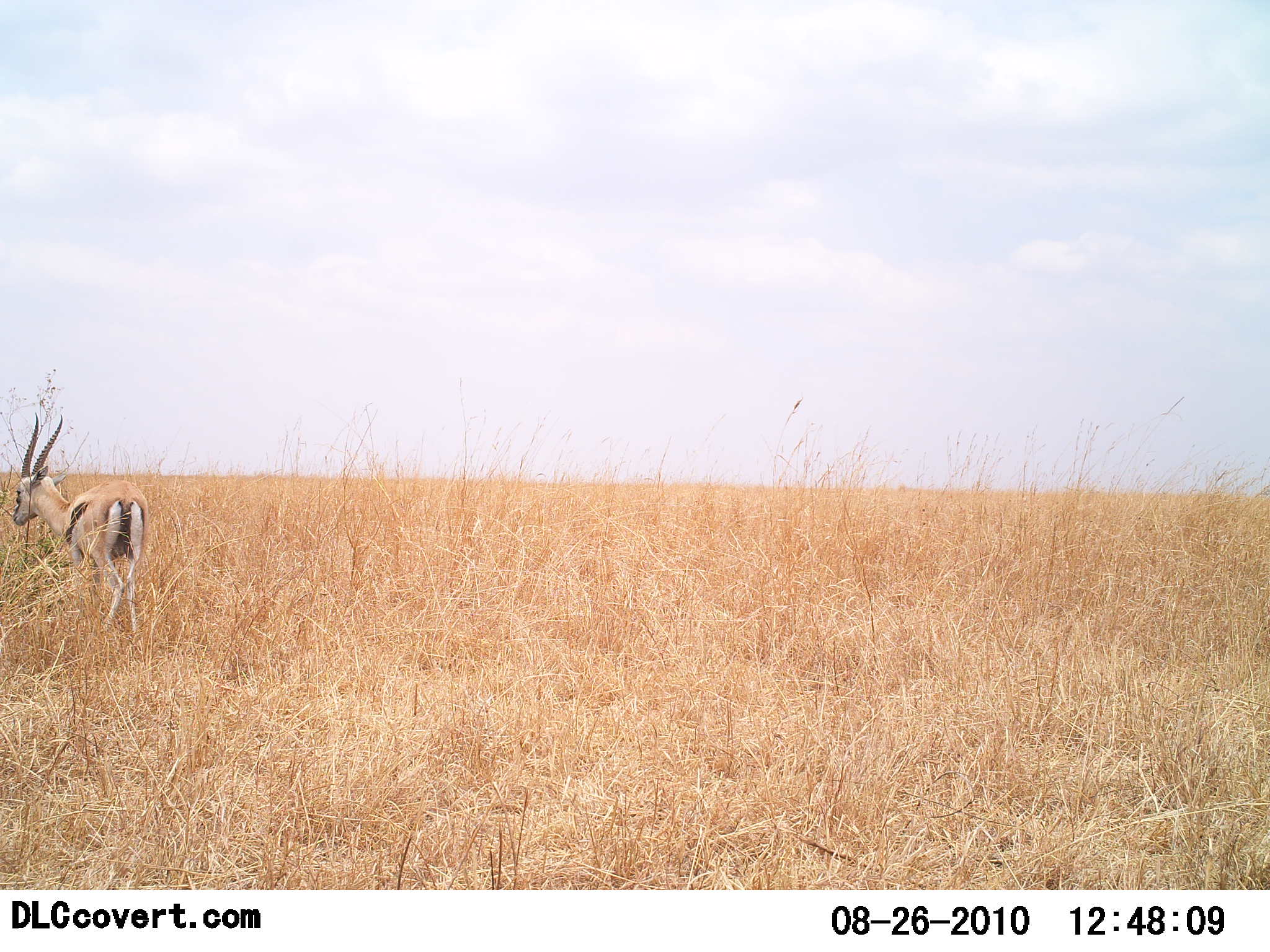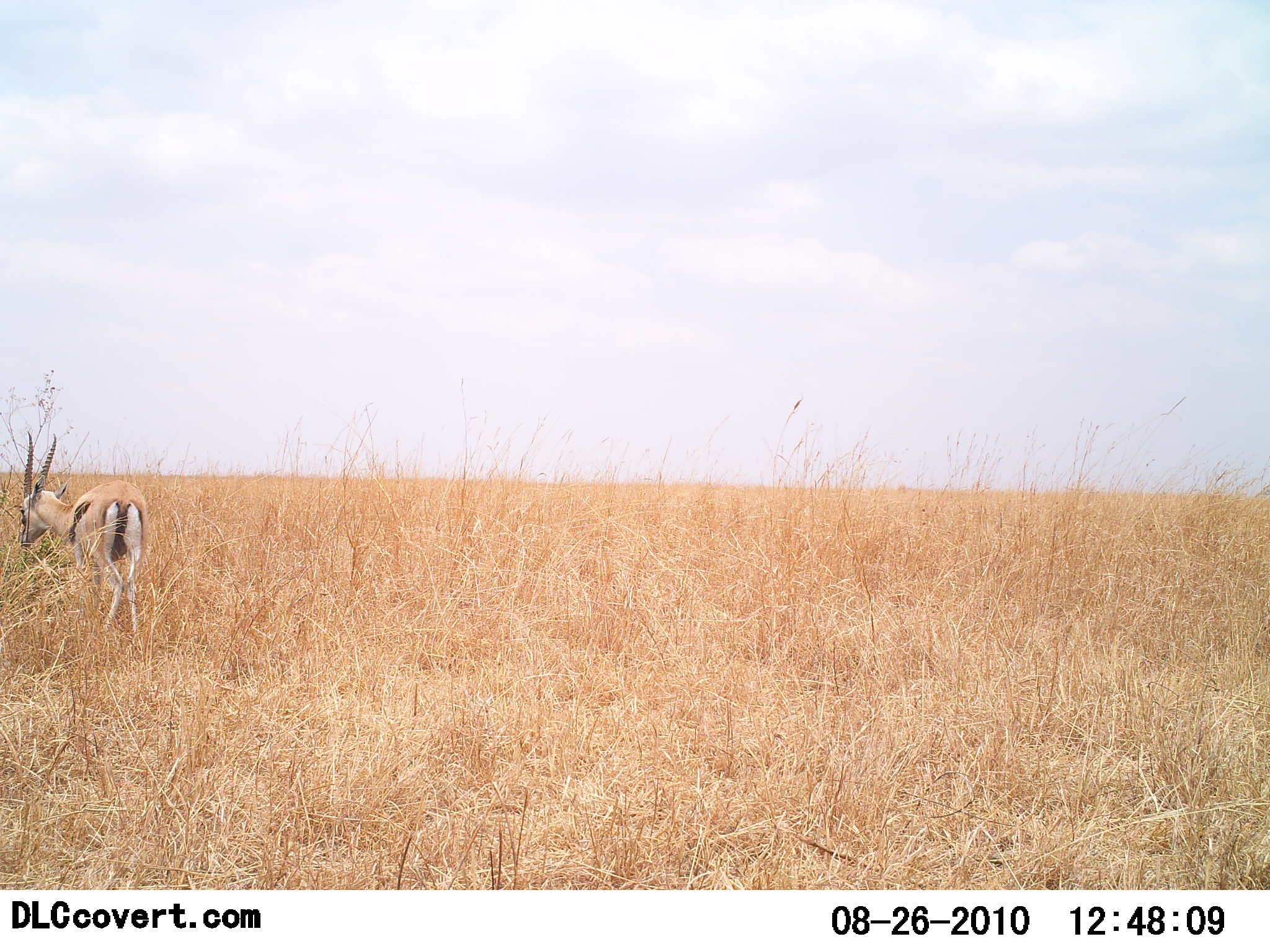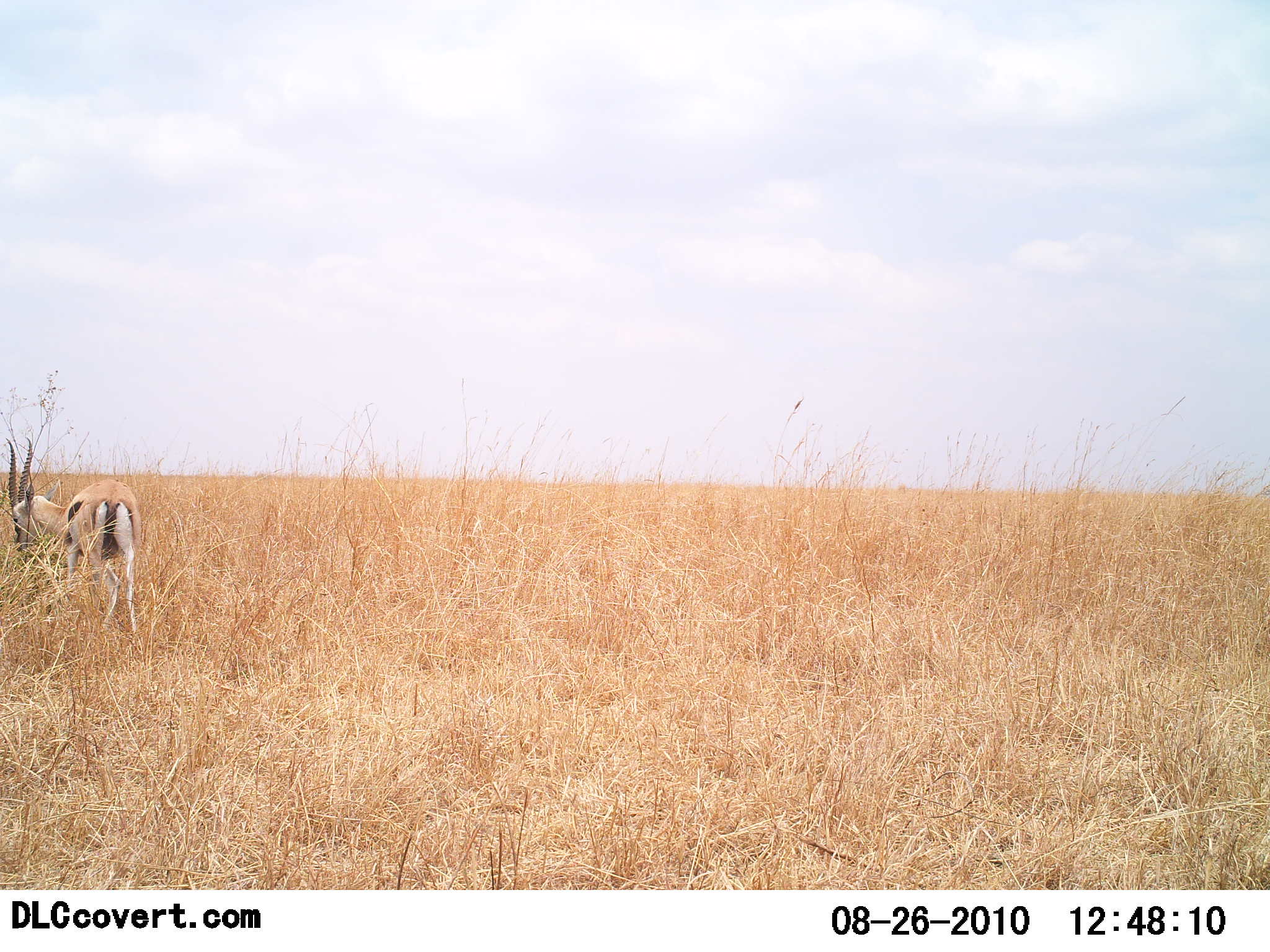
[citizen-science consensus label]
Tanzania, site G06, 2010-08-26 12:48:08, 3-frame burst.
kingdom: Animalia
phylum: Chordata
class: Mammalia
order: Artiodactyla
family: Bovidae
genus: Eudorcas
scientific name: Eudorcas thomsonii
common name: thomson's gazelle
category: gazellethomsons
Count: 1.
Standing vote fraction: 54%.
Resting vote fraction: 0%.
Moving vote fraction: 8%.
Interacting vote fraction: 0%.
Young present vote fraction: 0%.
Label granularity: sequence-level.